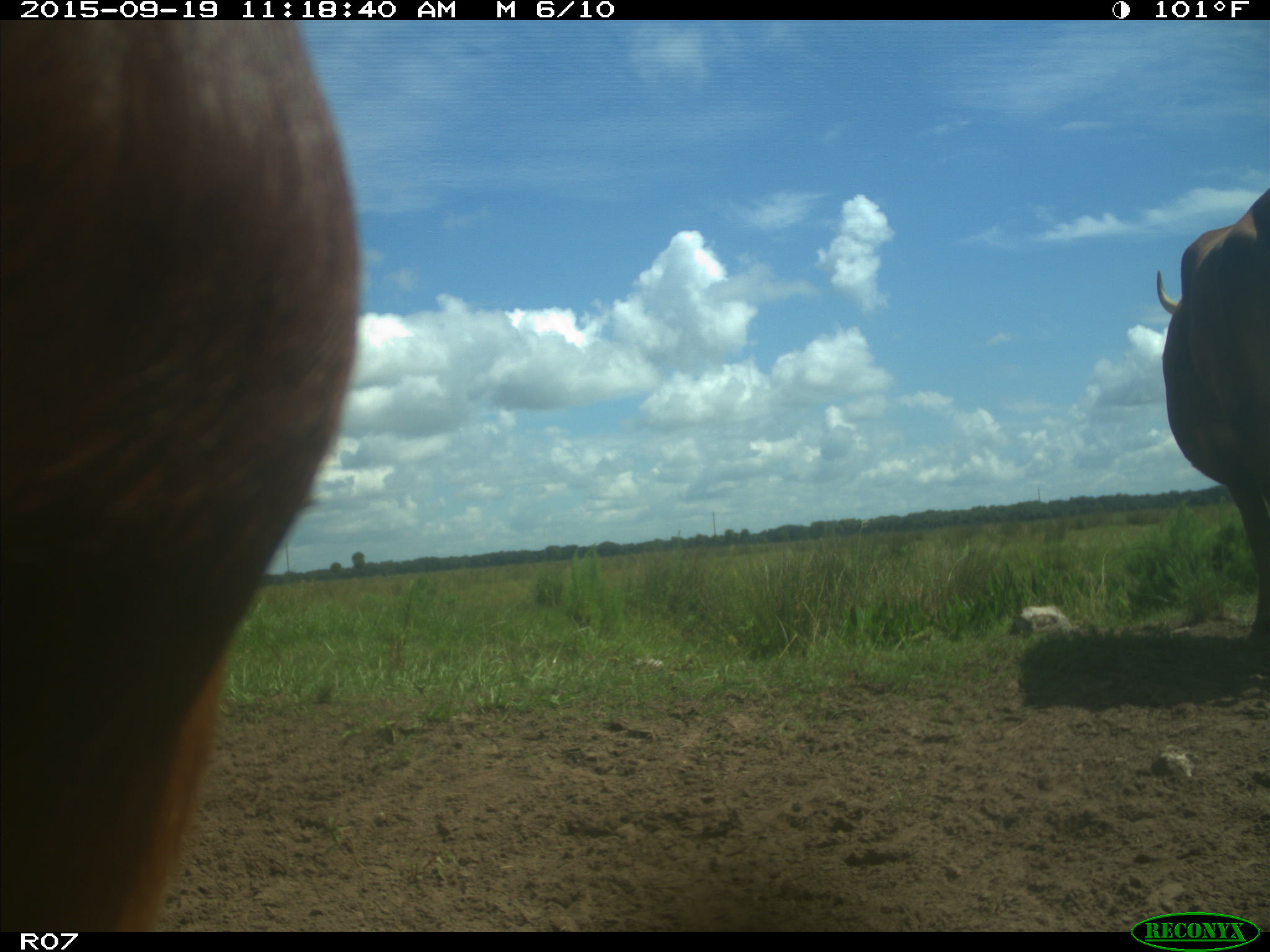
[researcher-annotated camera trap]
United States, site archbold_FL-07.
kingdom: Animalia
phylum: Chordata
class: Mammalia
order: Artiodactyla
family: Bovidae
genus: Bos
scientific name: Bos taurus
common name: domestic cow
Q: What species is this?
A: Bos taurus (domestic cow).